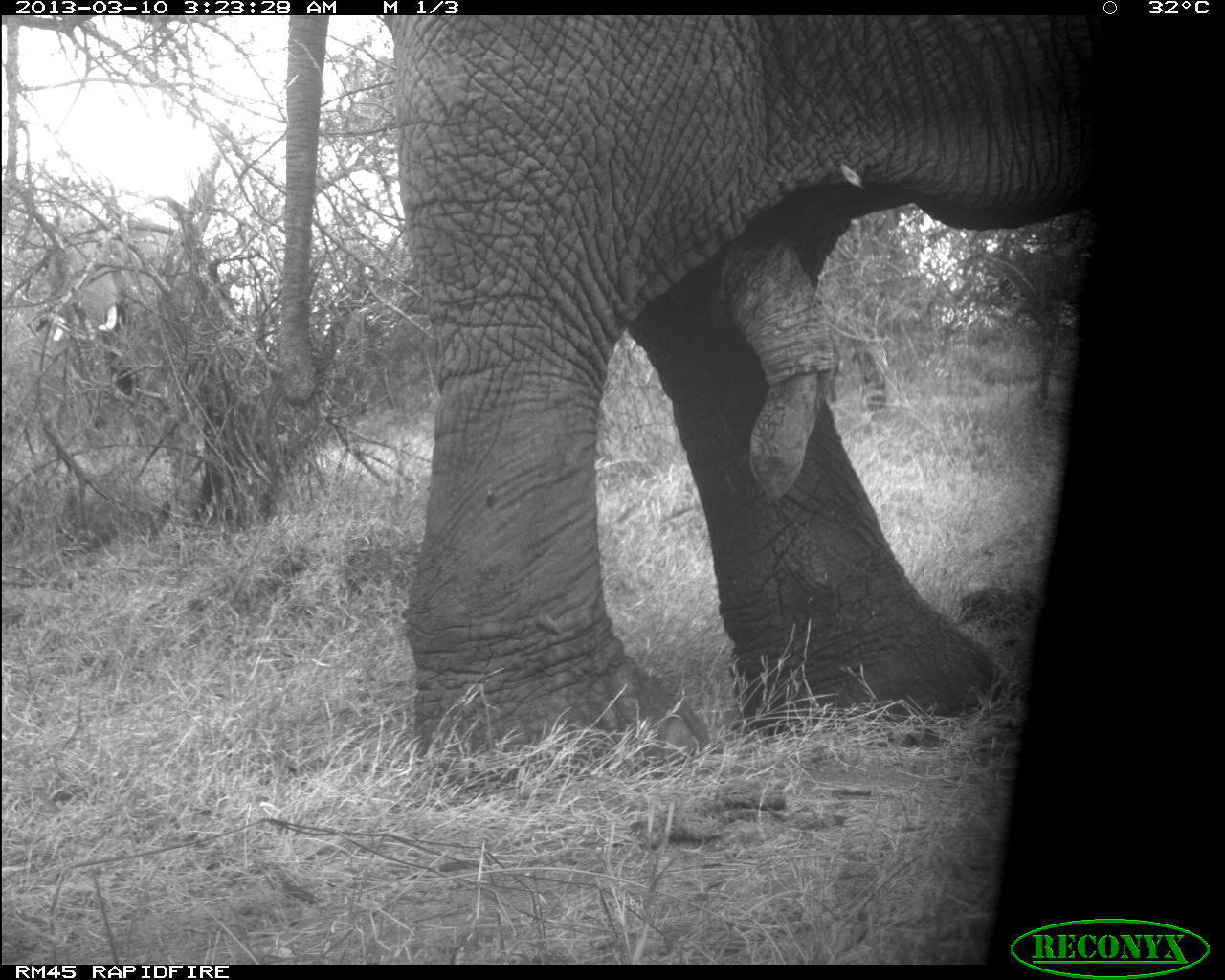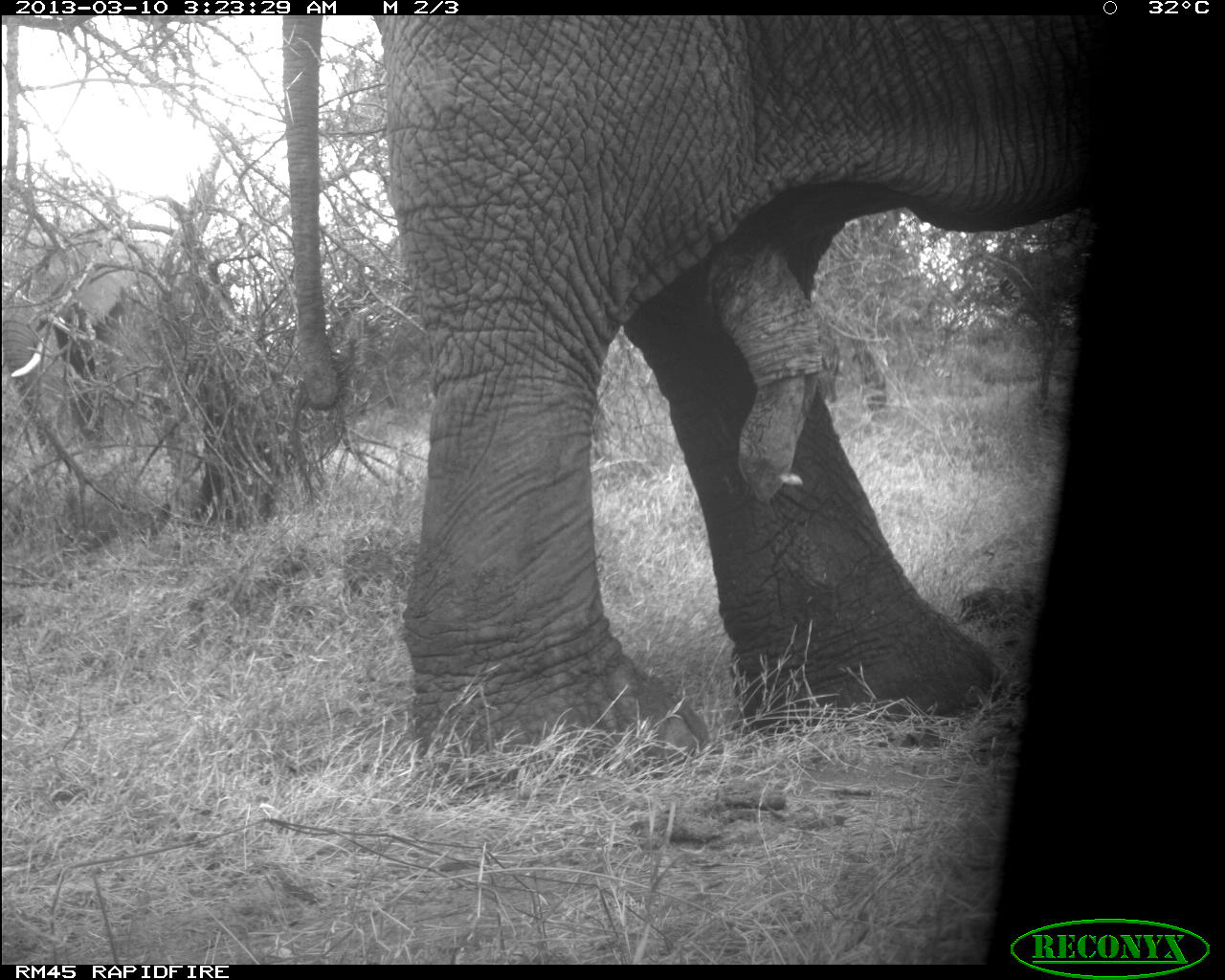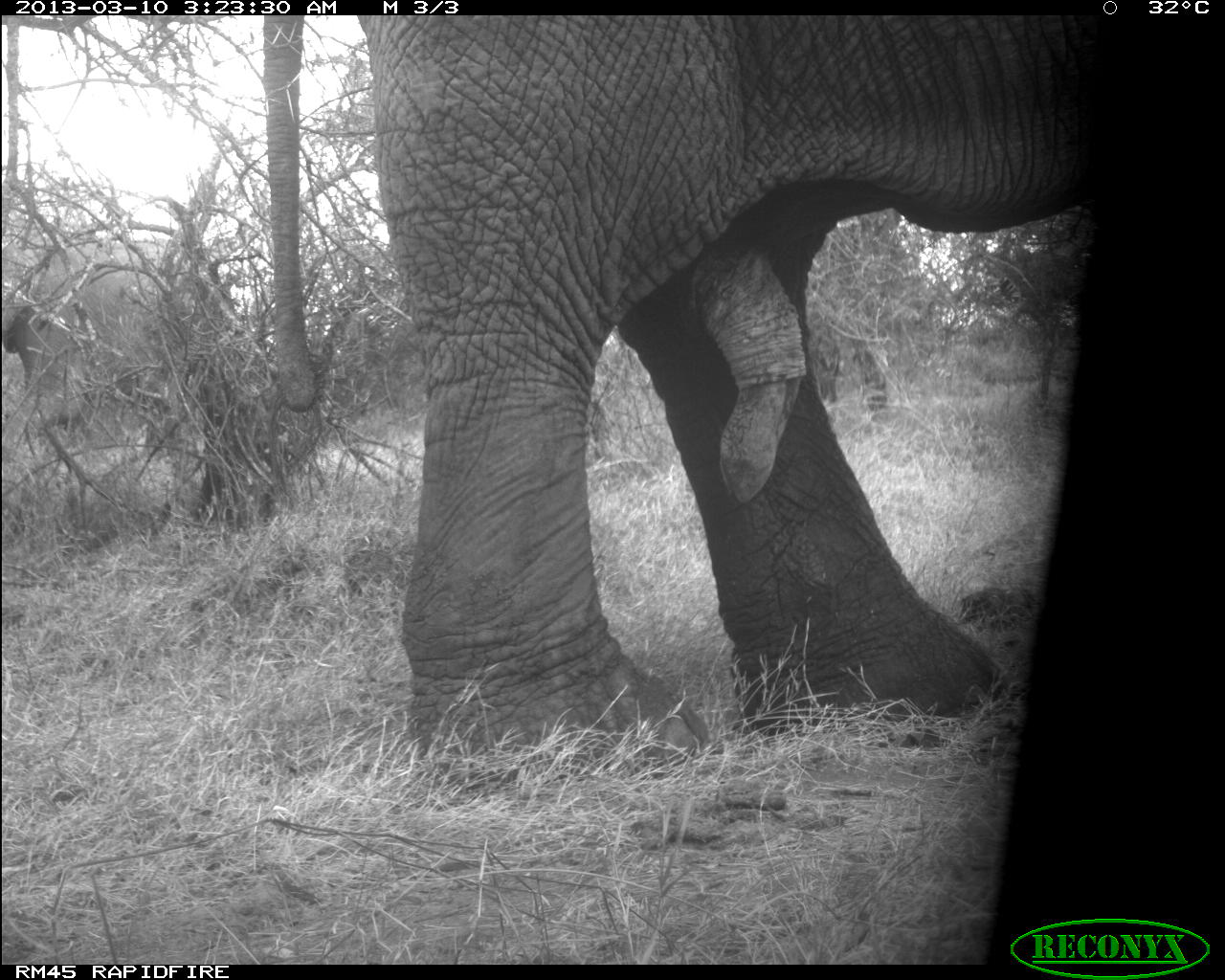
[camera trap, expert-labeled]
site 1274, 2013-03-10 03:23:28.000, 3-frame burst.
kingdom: Animalia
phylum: Chordata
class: Mammalia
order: Proboscidea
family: Elephantidae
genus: Loxodonta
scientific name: Loxodonta africana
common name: african bush elephant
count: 2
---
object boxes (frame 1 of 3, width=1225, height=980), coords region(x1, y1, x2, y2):
loxodonta africana: region(270, 17, 1108, 783); region(43, 233, 194, 432)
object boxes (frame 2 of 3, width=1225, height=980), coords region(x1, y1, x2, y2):
loxodonta africana: region(279, 17, 1096, 771)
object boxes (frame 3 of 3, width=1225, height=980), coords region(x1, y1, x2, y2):
loxodonta africana: region(255, 15, 1112, 782)